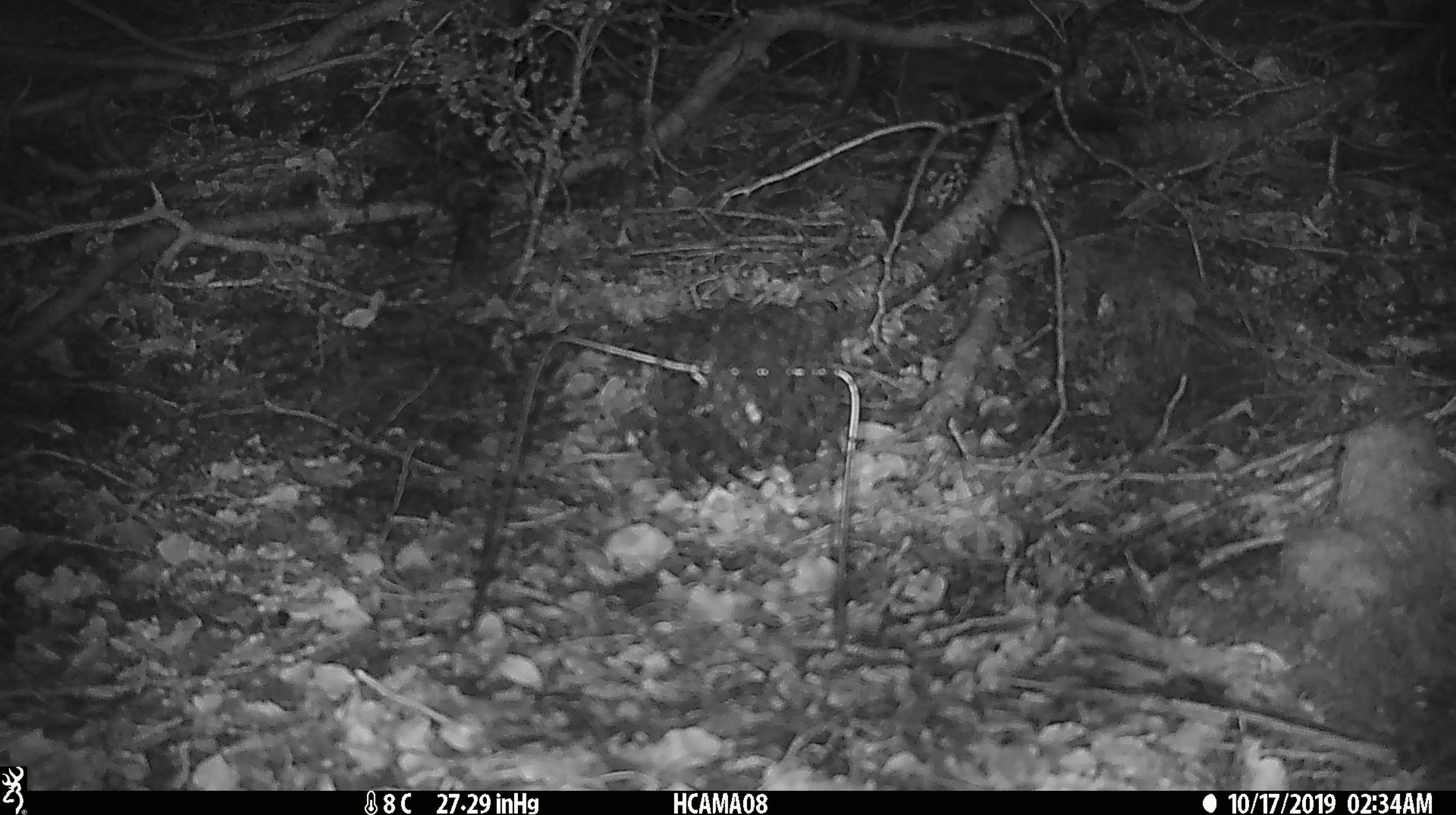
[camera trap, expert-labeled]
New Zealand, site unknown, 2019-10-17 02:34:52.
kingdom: Animalia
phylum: Chordata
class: Mammalia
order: Rodentia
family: Muridae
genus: Mus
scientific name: Mus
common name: mouse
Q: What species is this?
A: Mouse (Mus).